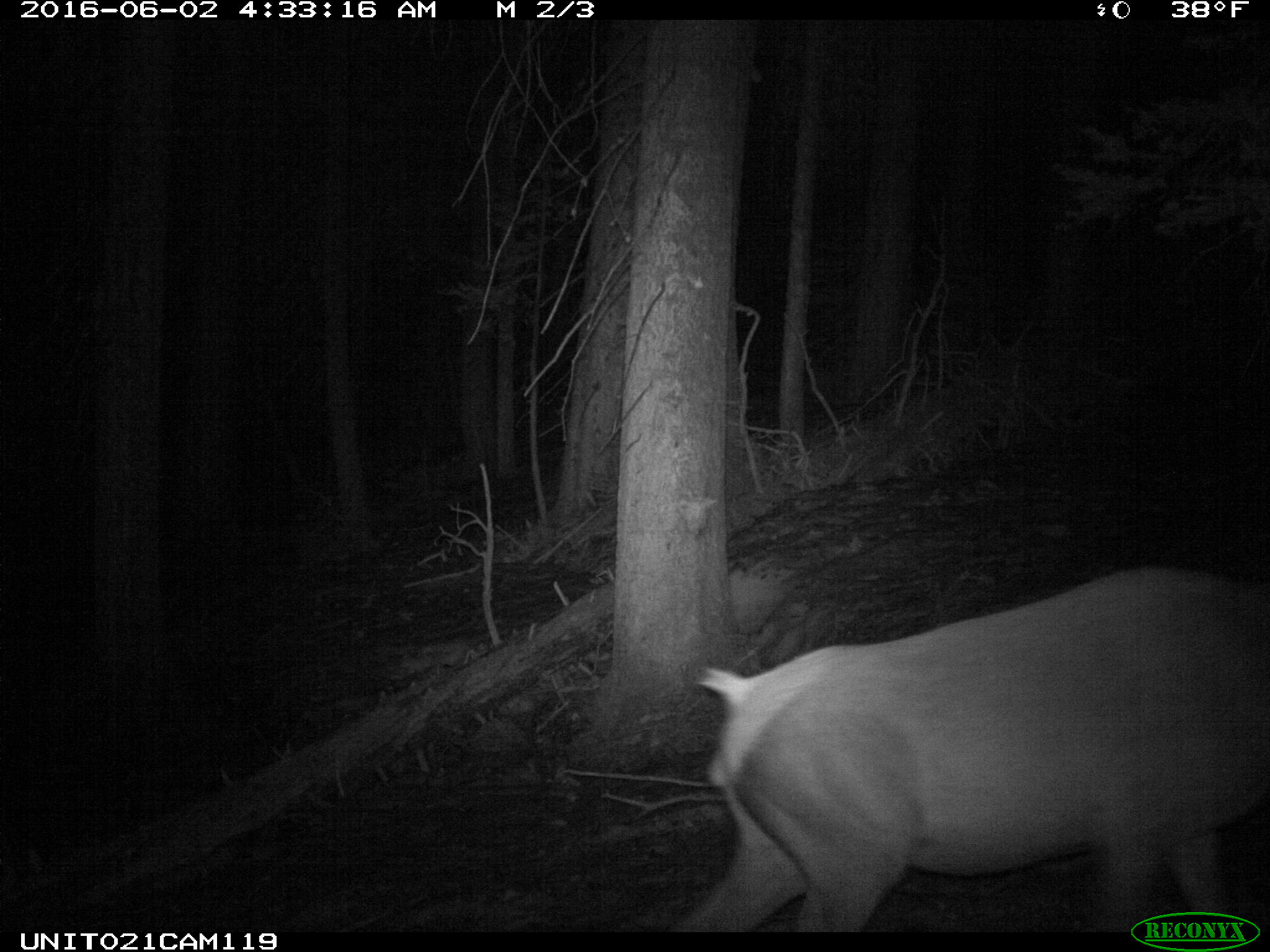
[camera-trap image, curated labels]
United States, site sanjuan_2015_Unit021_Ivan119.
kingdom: Animalia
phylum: Chordata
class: Mammalia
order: Artiodactyla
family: Cervidae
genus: Cervus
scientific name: Cervus elaphus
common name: red deer